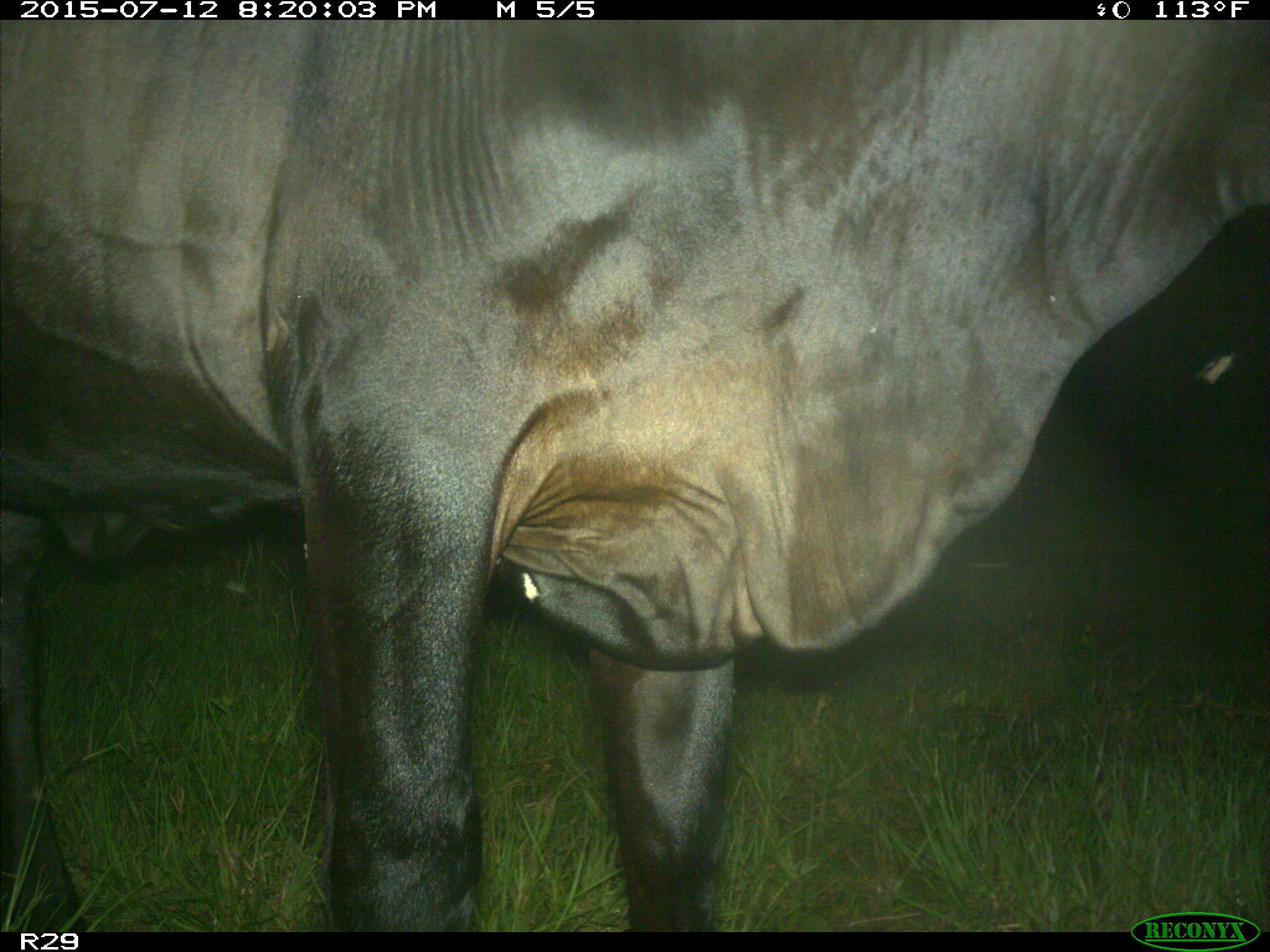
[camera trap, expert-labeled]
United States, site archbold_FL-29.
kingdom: Animalia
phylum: Chordata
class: Mammalia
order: Artiodactyla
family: Bovidae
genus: Bos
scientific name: Bos taurus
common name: domestic cow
Bos taurus (domestic cow).